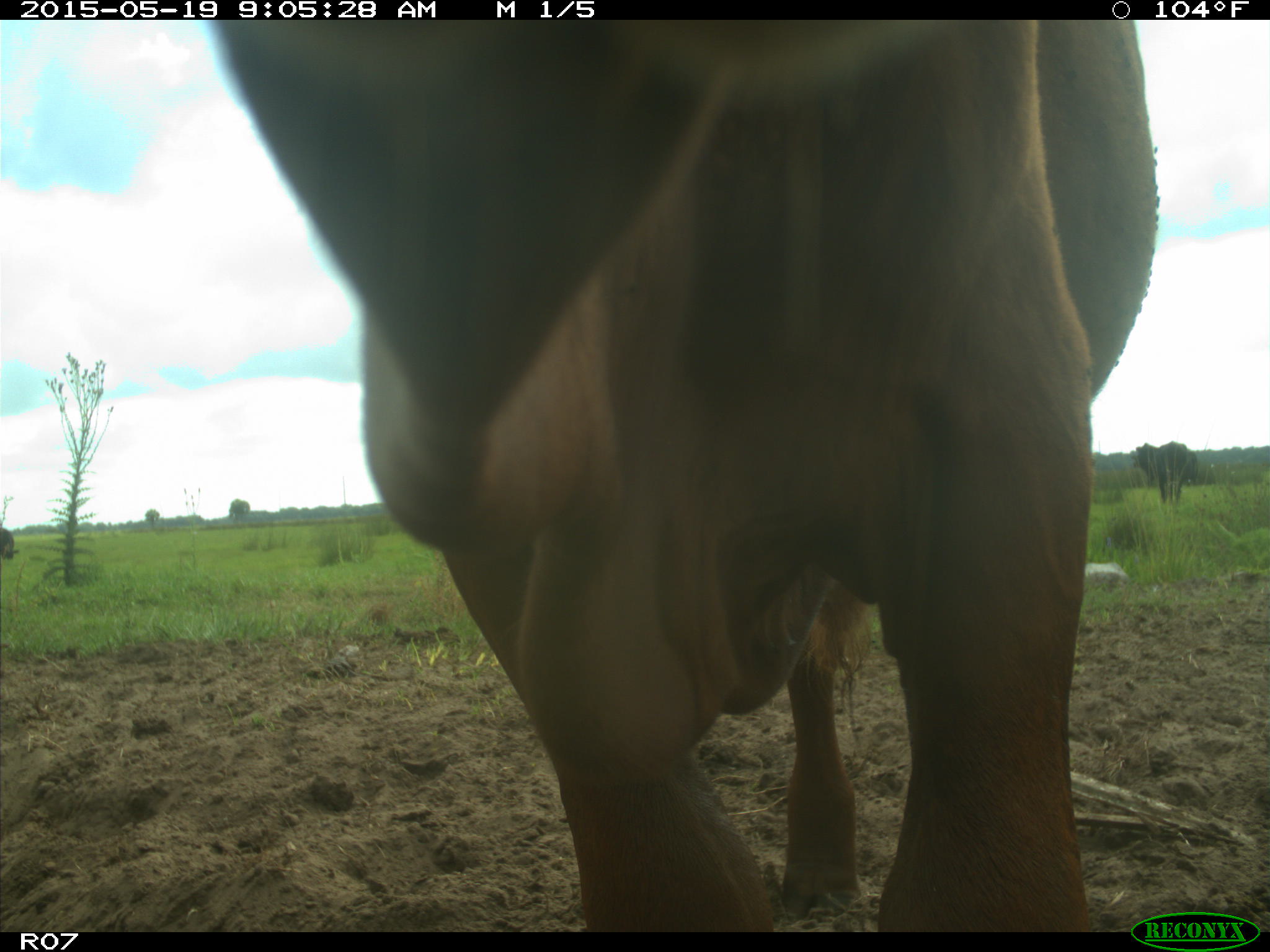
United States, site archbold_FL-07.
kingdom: Animalia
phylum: Chordata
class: Mammalia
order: Artiodactyla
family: Bovidae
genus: Bos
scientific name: Bos taurus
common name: domestic cow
Bos taurus (domestic cow).